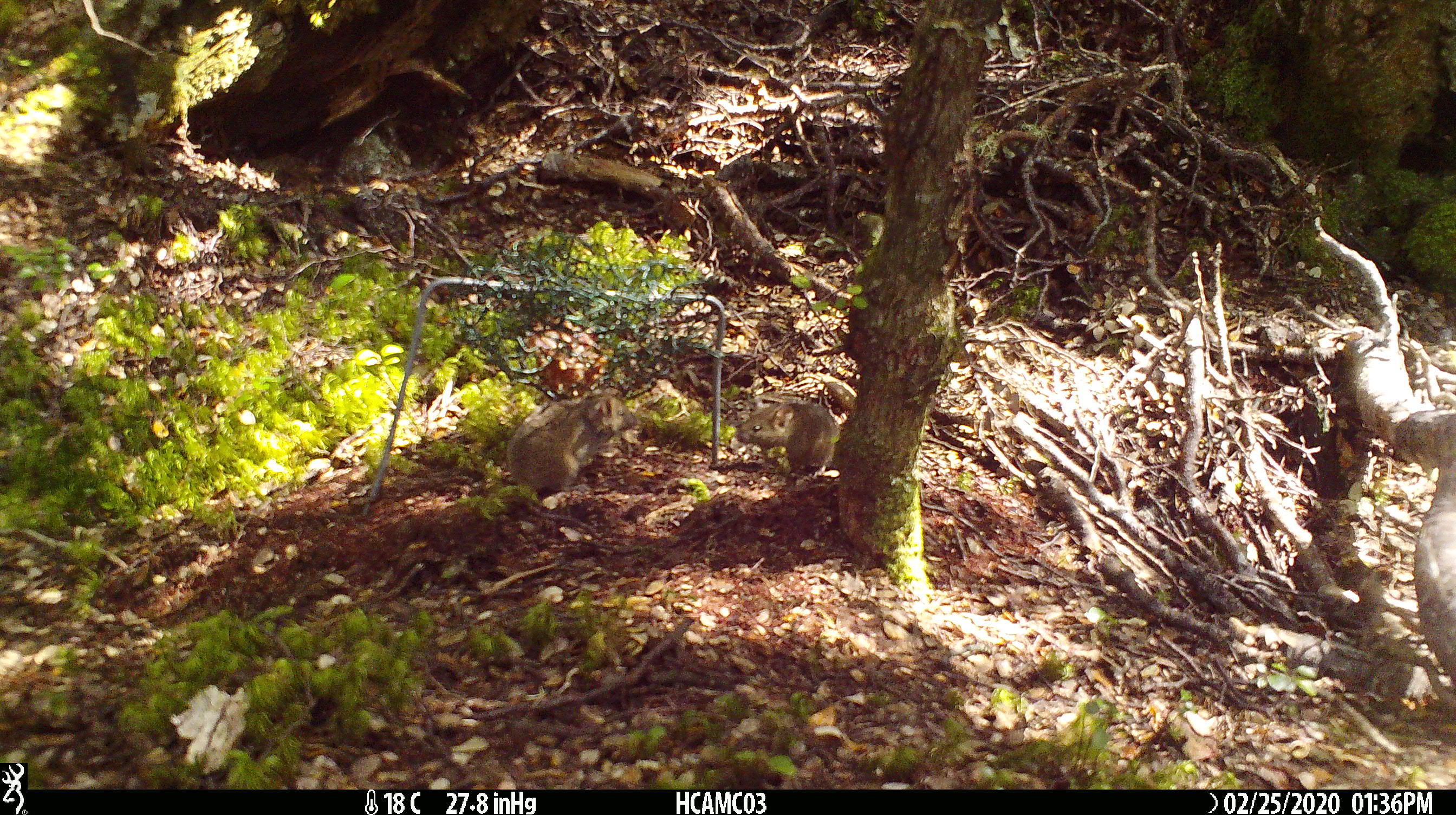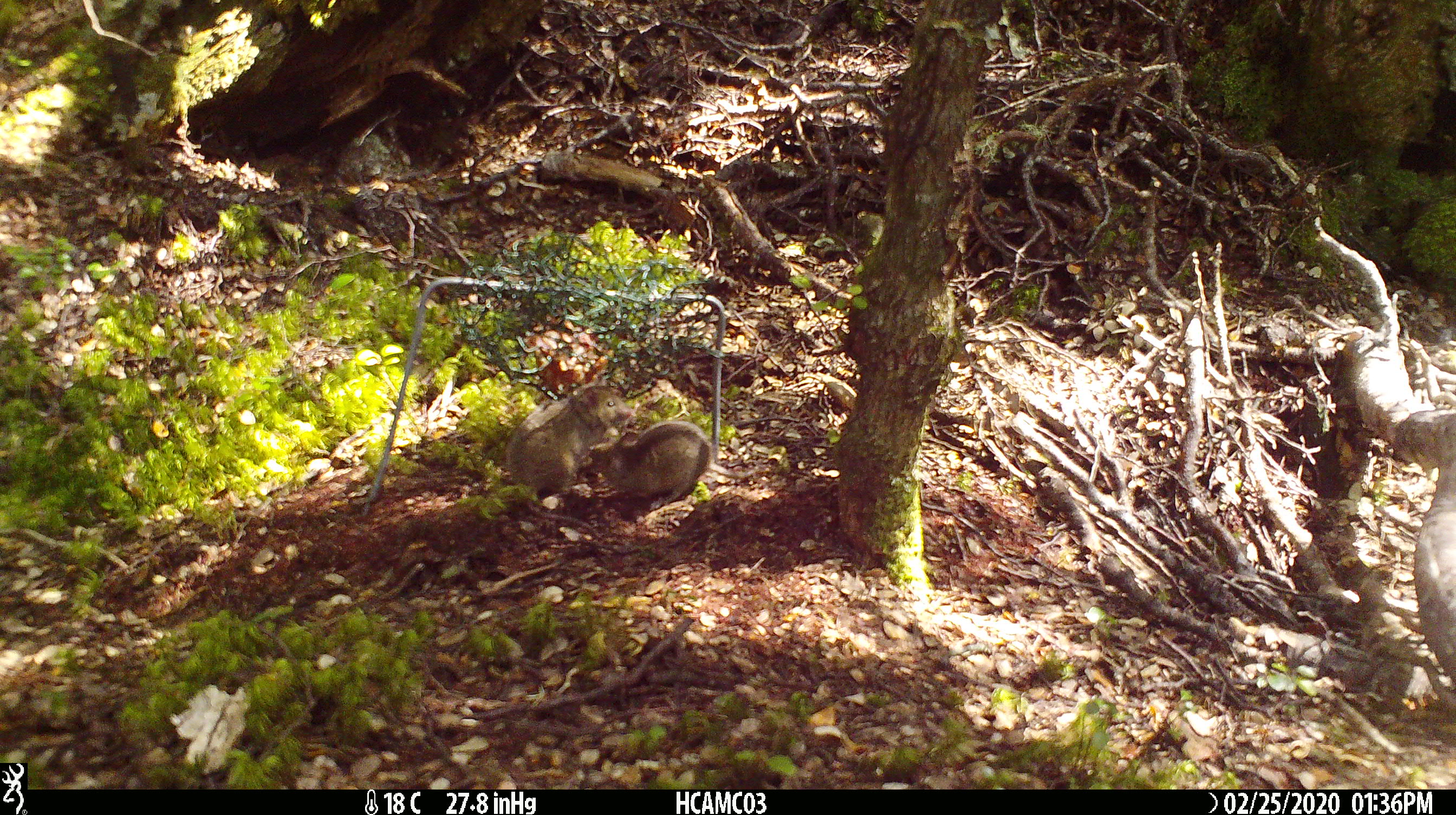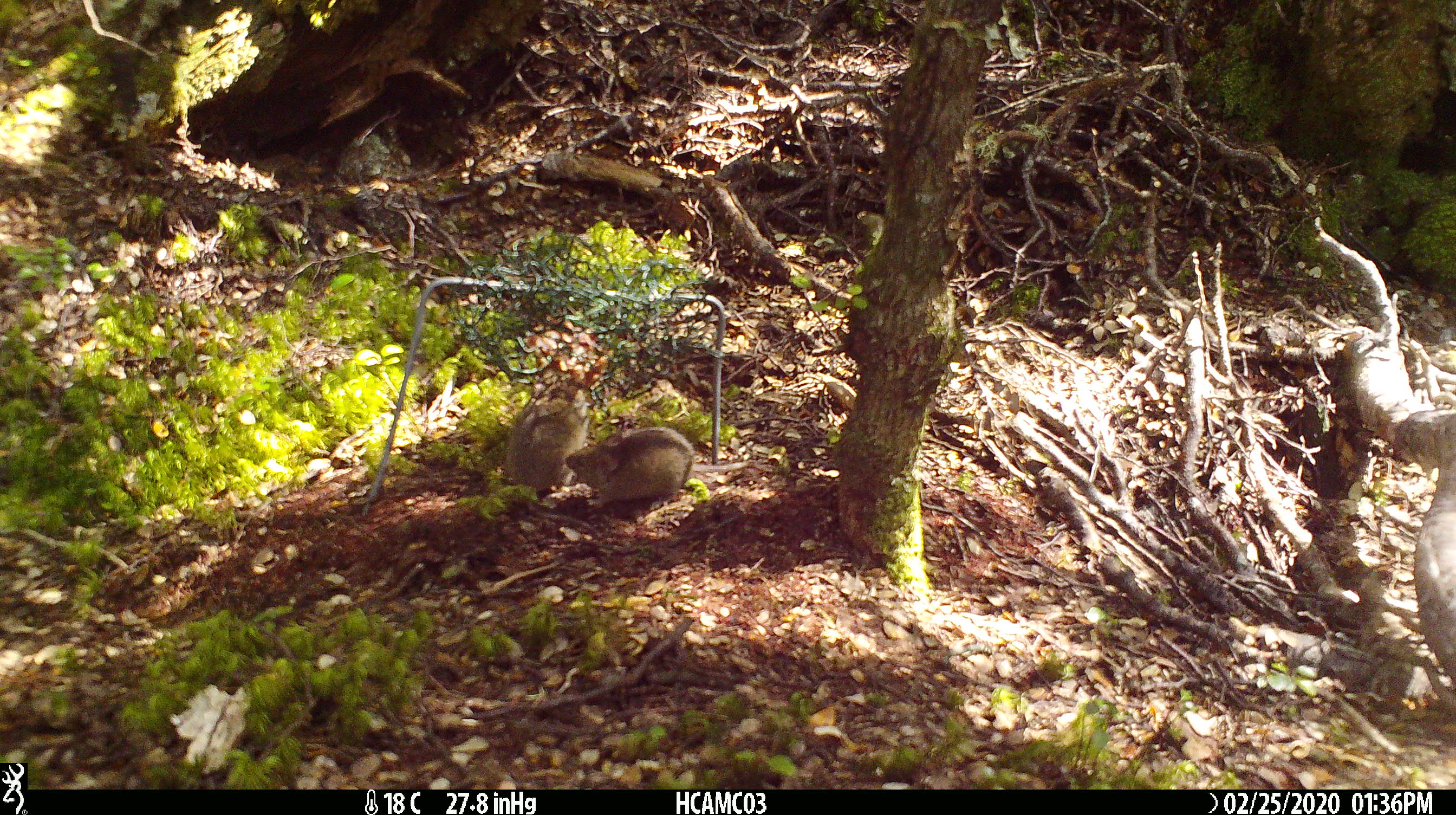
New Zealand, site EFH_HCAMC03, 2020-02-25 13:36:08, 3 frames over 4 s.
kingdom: Animalia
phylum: Chordata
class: Mammalia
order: Rodentia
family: Muridae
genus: Mus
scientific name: Mus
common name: mouse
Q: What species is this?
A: Mouse (Mus).